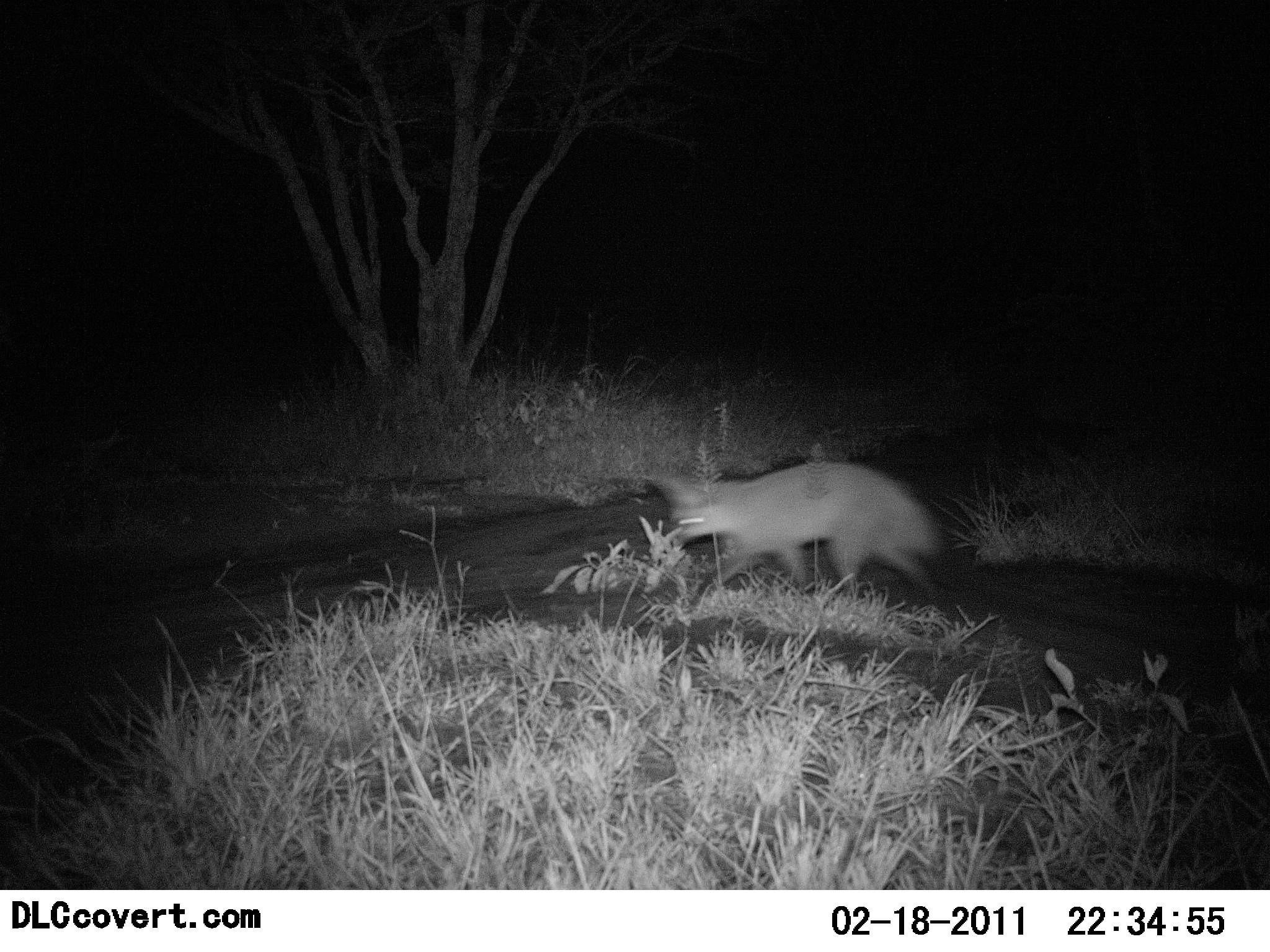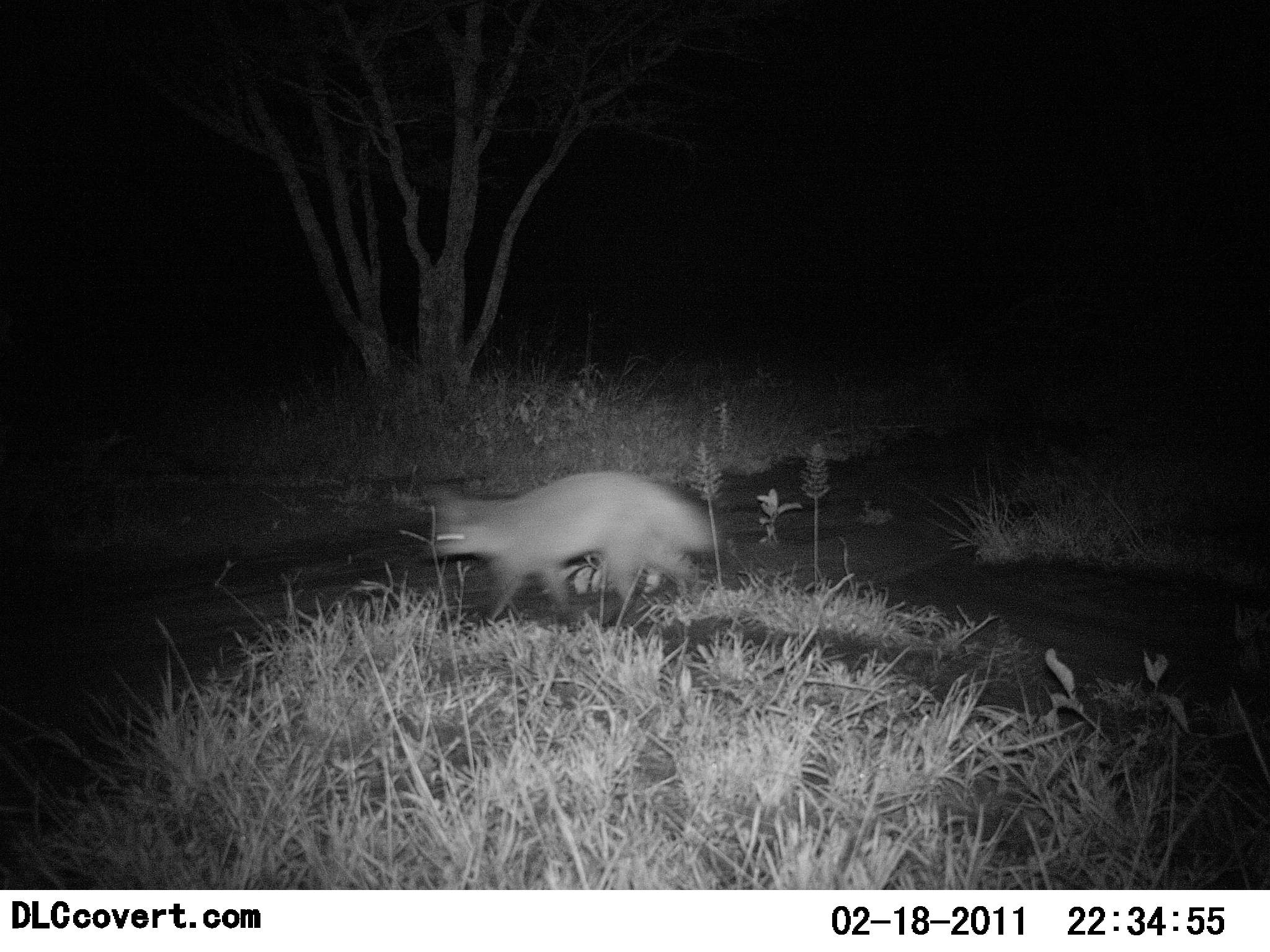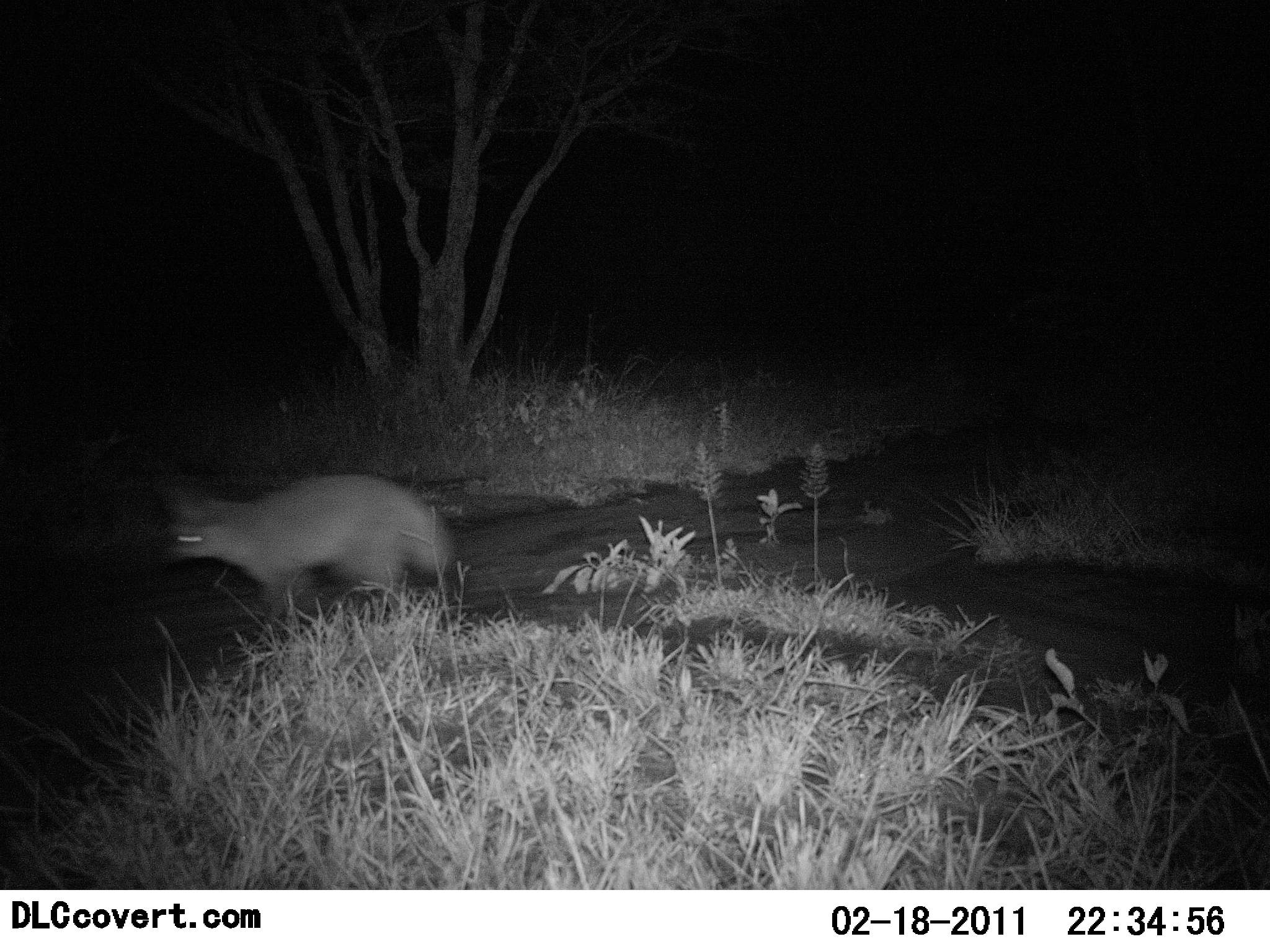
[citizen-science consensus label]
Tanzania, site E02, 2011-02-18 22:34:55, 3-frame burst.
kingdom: Animalia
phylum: Chordata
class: Mammalia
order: Carnivora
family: Canidae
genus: Otocyon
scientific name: Otocyon megalotis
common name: bat-eared fox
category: batearedfox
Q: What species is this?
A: Batearedfox (bat-eared fox) (Otocyon megalotis).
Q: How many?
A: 1.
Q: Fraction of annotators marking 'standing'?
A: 9%.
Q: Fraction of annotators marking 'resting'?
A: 0%.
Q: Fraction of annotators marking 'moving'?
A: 100%.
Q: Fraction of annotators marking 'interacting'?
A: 0%.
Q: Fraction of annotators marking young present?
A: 0%.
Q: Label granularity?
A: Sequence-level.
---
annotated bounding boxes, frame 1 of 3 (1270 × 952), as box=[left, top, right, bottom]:
animal: box=[657, 458, 948, 602]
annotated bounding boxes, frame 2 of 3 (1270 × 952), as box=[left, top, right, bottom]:
animal: box=[423, 474, 730, 630]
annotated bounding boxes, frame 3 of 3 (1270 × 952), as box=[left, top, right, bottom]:
animal: box=[153, 467, 456, 633]